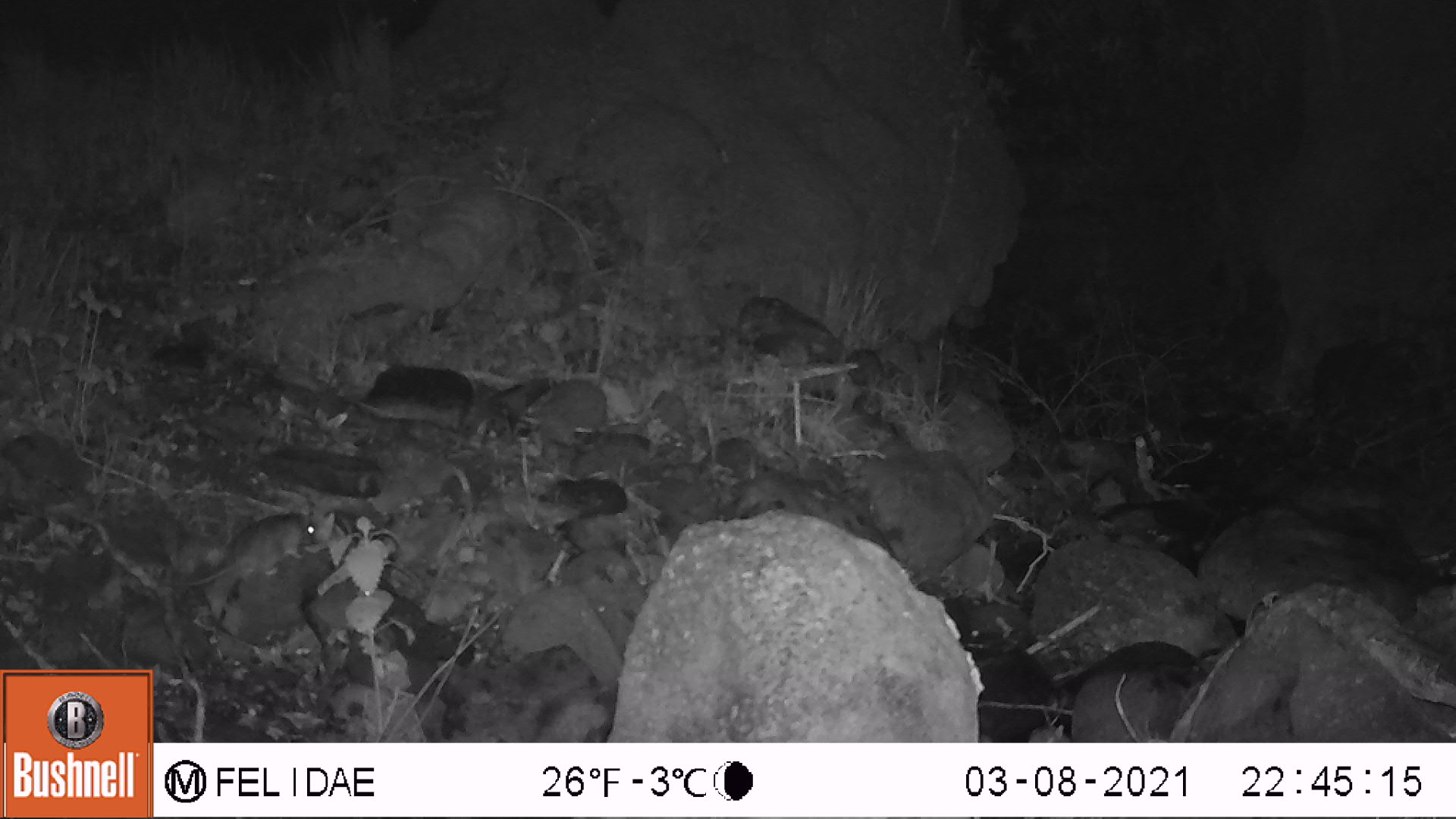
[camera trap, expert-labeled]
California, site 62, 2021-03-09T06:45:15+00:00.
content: unidentified animal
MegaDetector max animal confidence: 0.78